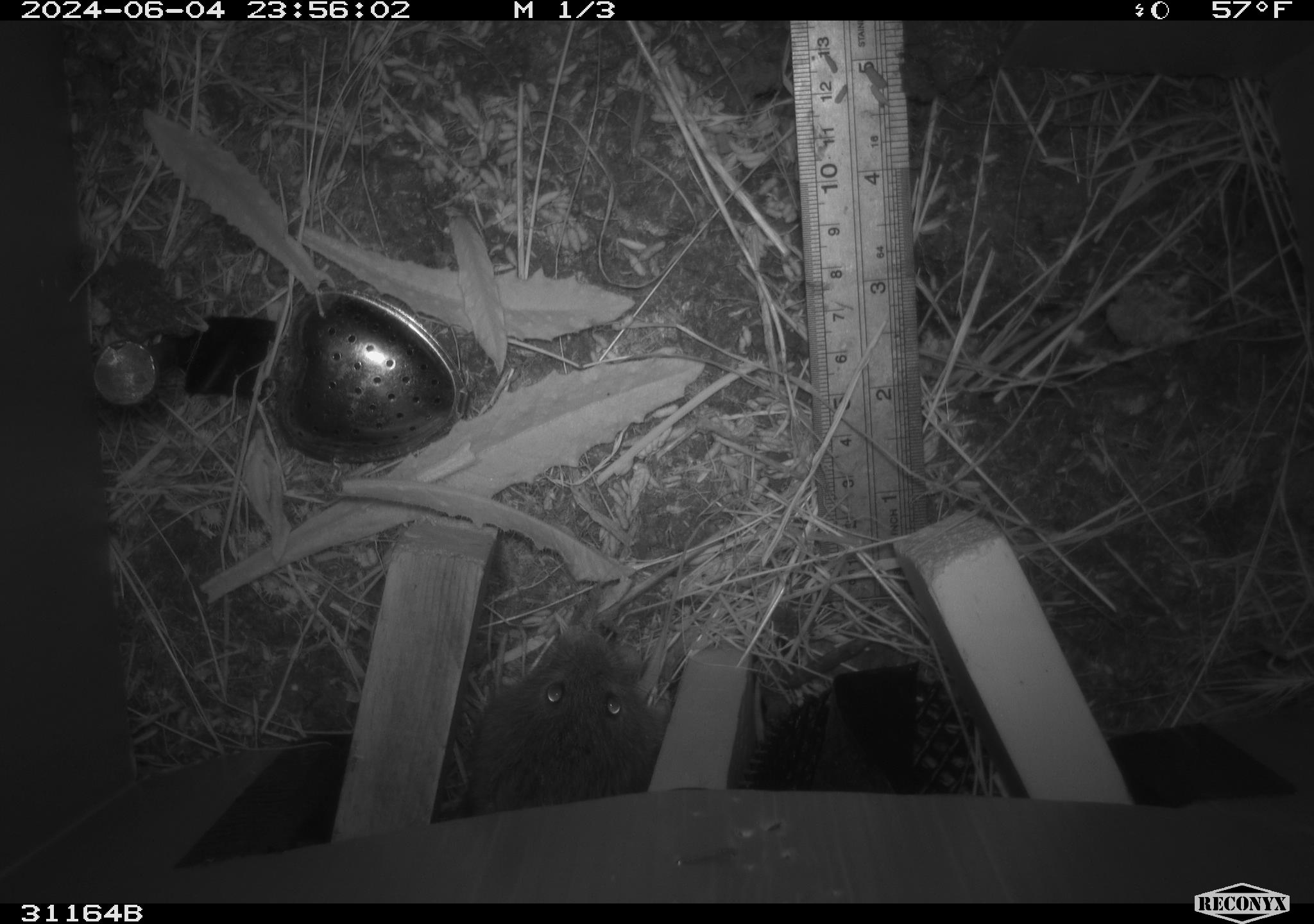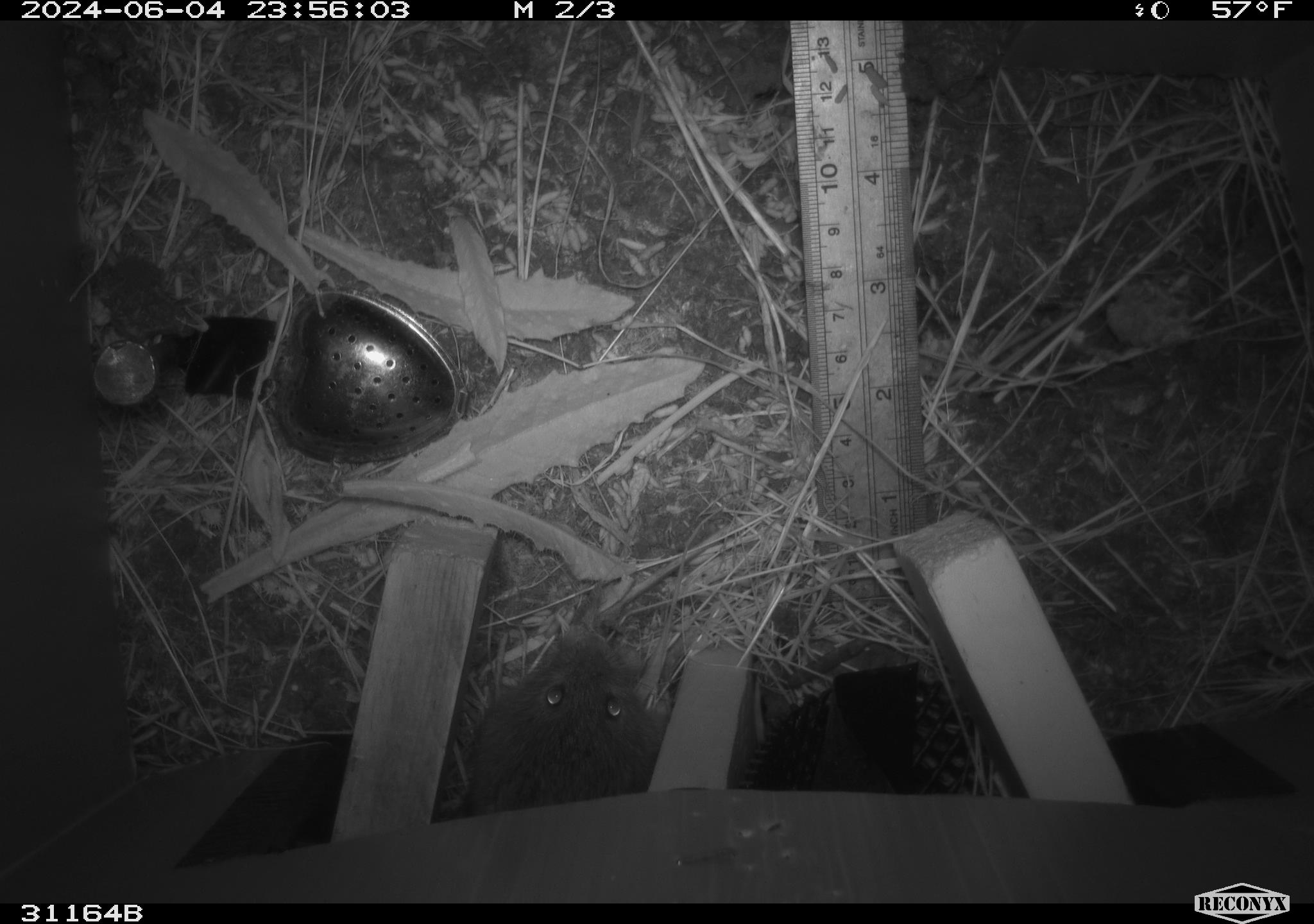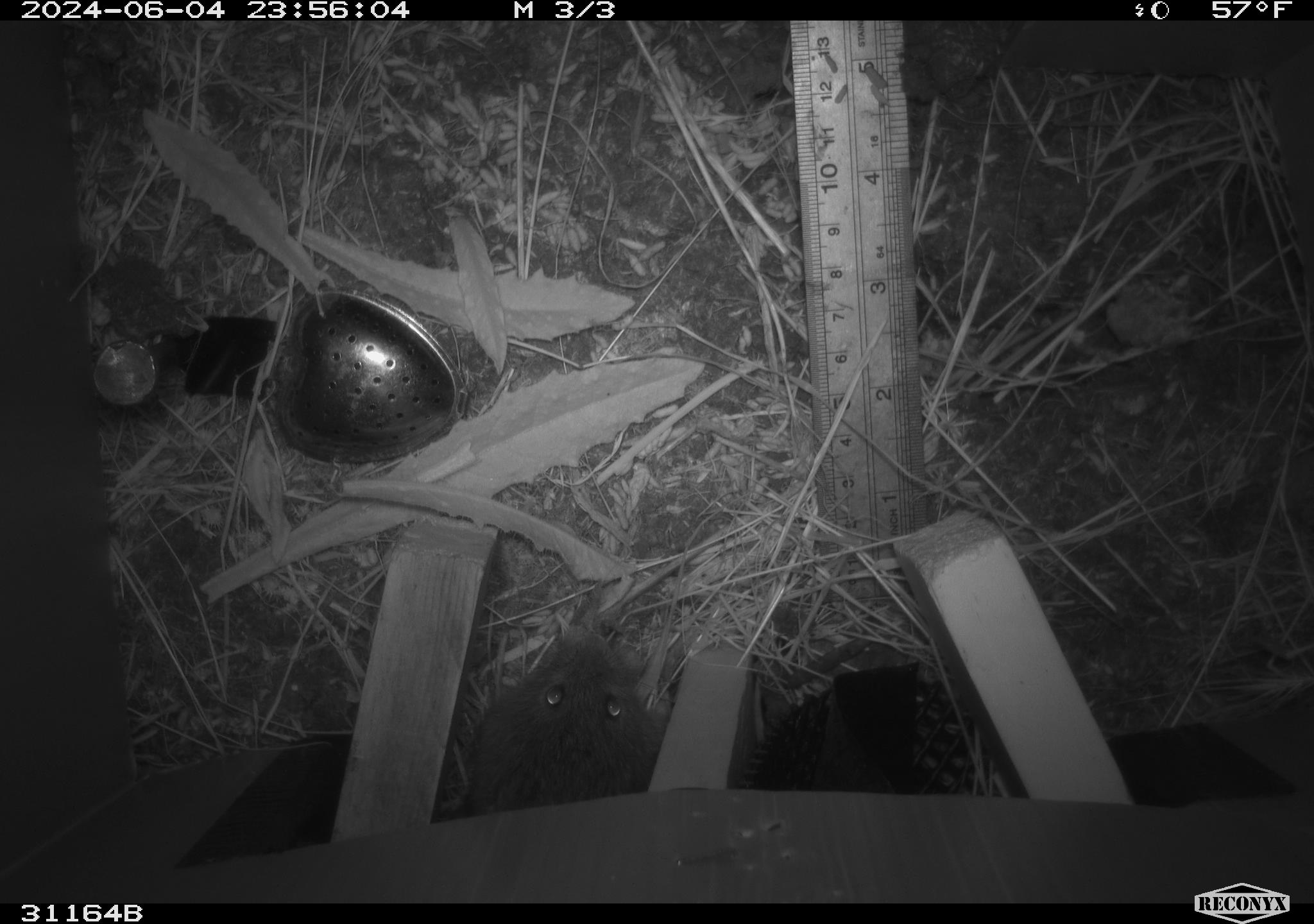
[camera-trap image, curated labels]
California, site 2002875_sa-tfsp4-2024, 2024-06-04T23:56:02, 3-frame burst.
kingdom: Animalia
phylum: Chordata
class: Mammalia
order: Rodentia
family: Cricetidae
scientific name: Arvicolinae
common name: voles, lemmings, and muskrats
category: arvicolinae subfamily